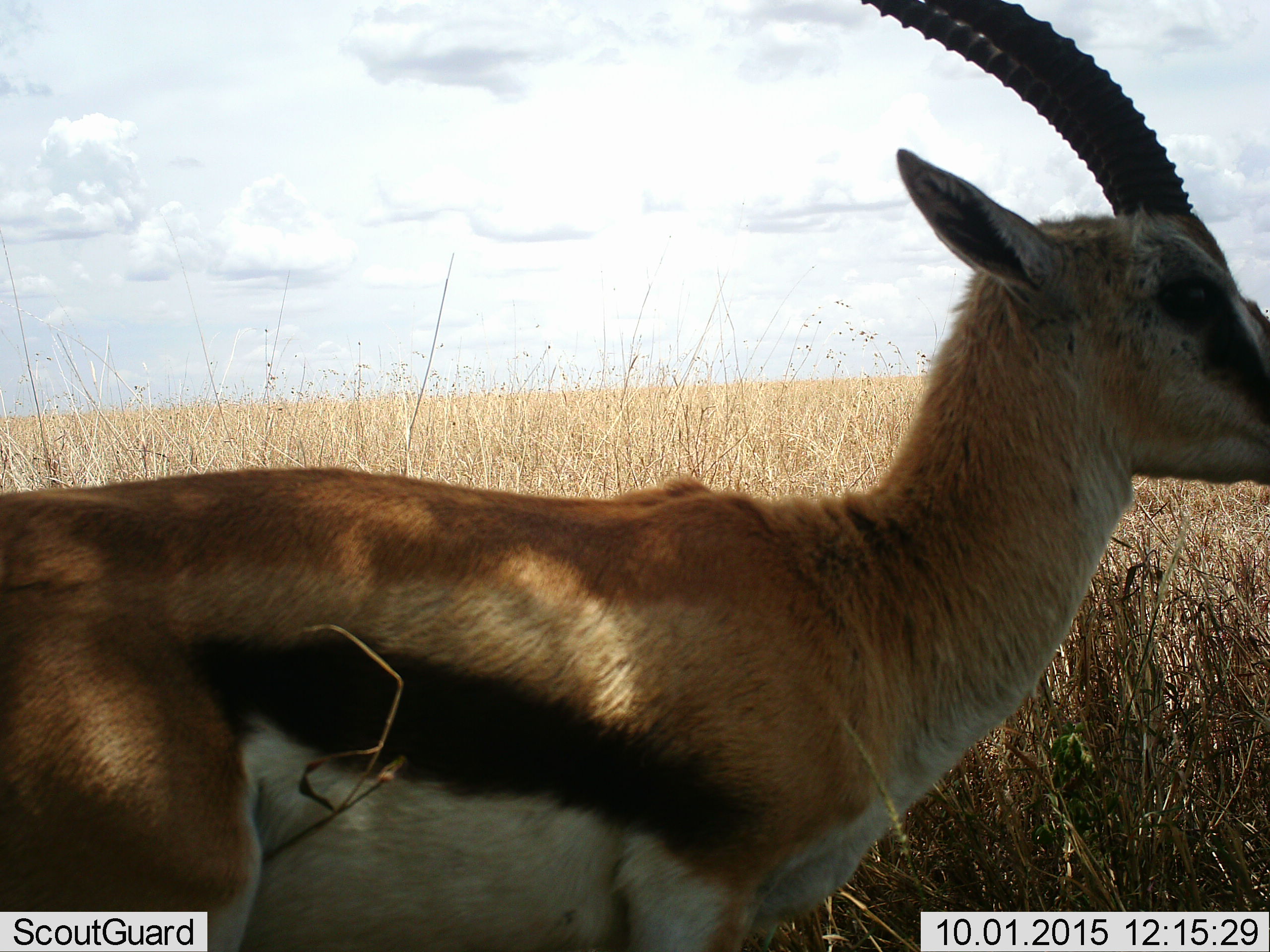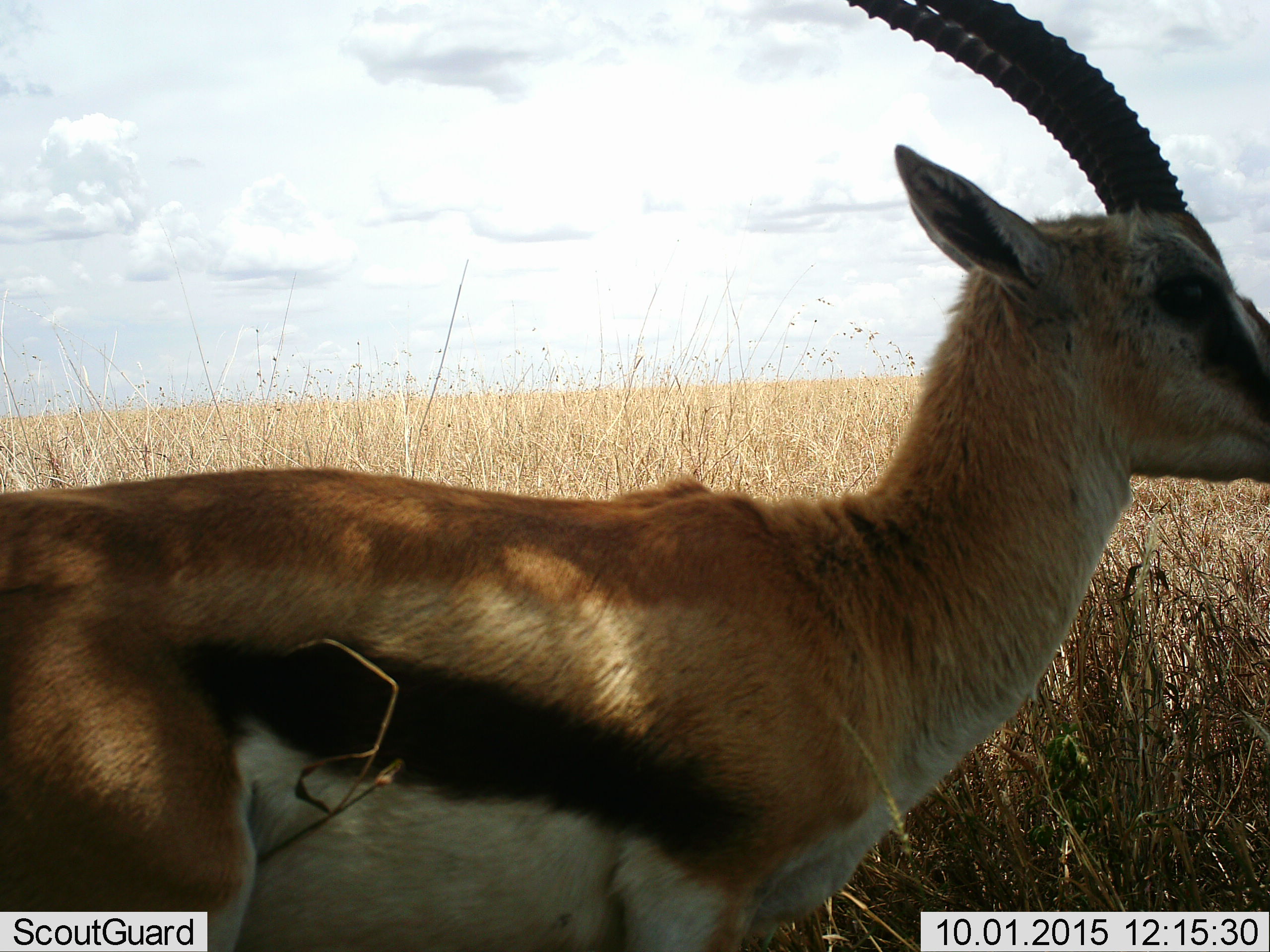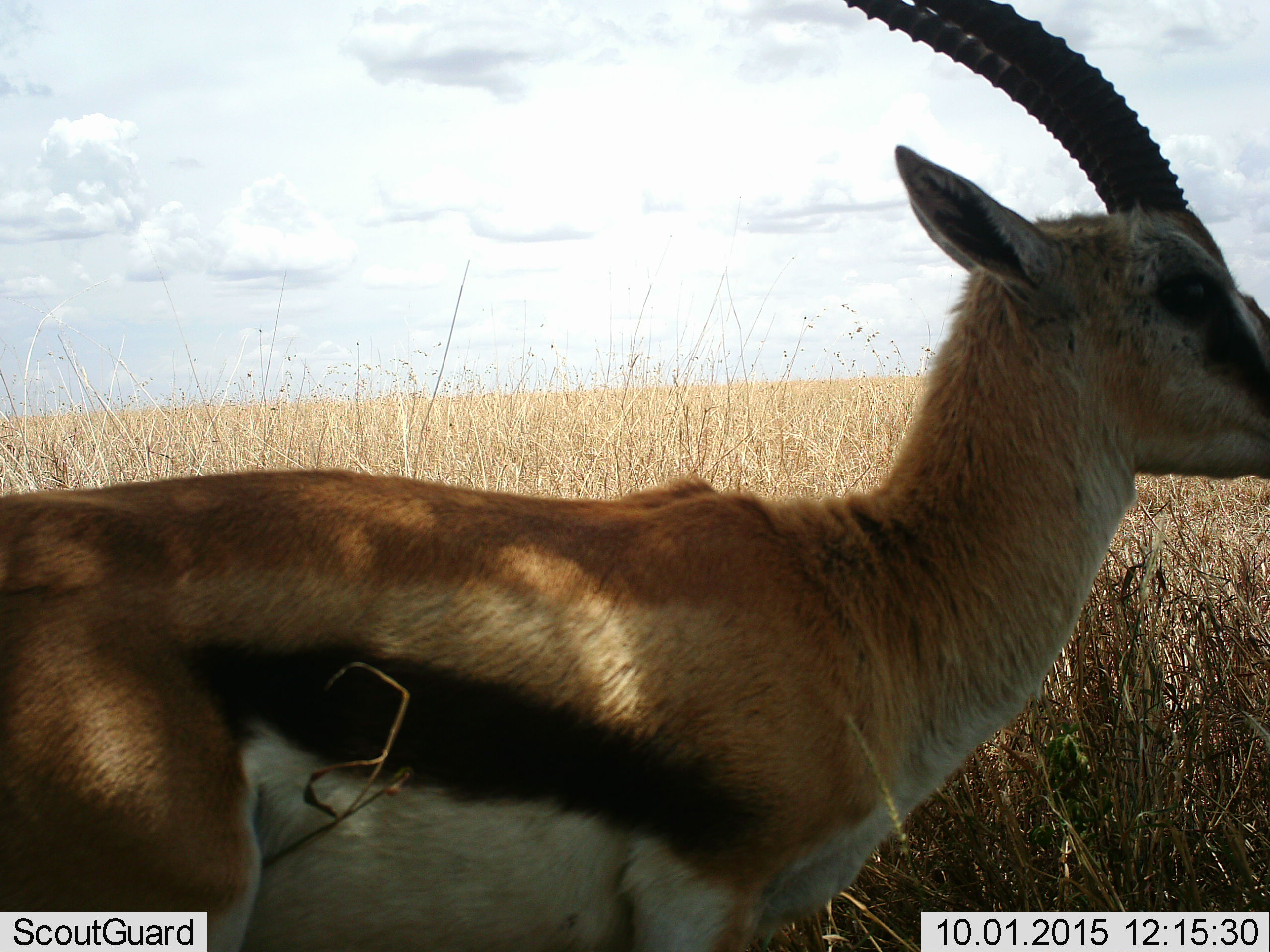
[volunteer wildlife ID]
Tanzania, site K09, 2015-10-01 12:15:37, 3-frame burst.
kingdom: Animalia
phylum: Chordata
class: Mammalia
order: Artiodactyla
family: Bovidae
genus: Eudorcas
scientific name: Eudorcas thomsonii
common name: thomson's gazelle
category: gazellethomsons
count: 1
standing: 100%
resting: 0%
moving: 0%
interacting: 0%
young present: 0%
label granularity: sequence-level